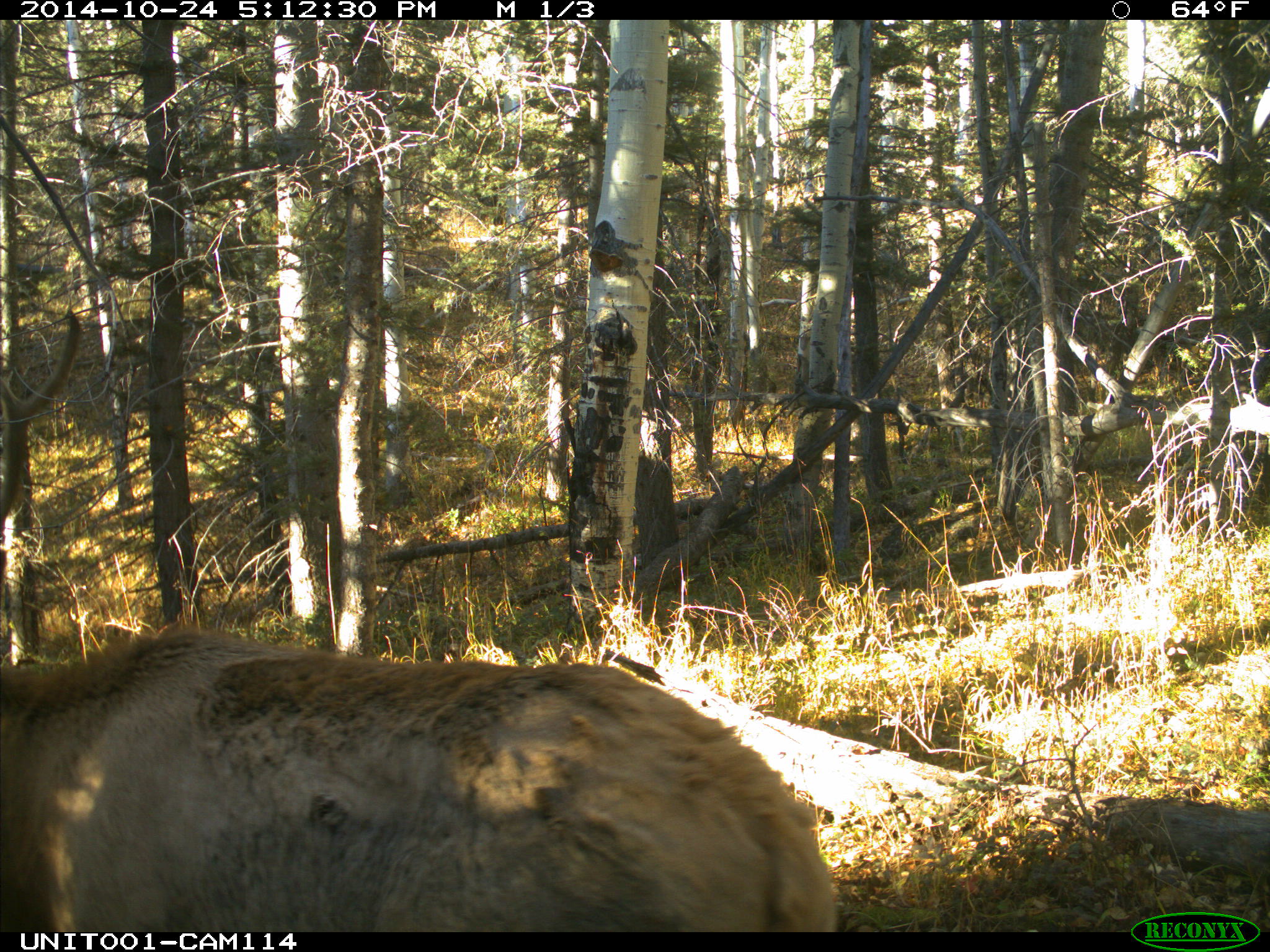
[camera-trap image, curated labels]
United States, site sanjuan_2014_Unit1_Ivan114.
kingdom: Animalia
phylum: Chordata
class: Mammalia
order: Artiodactyla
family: Cervidae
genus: Cervus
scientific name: Cervus elaphus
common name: red deer